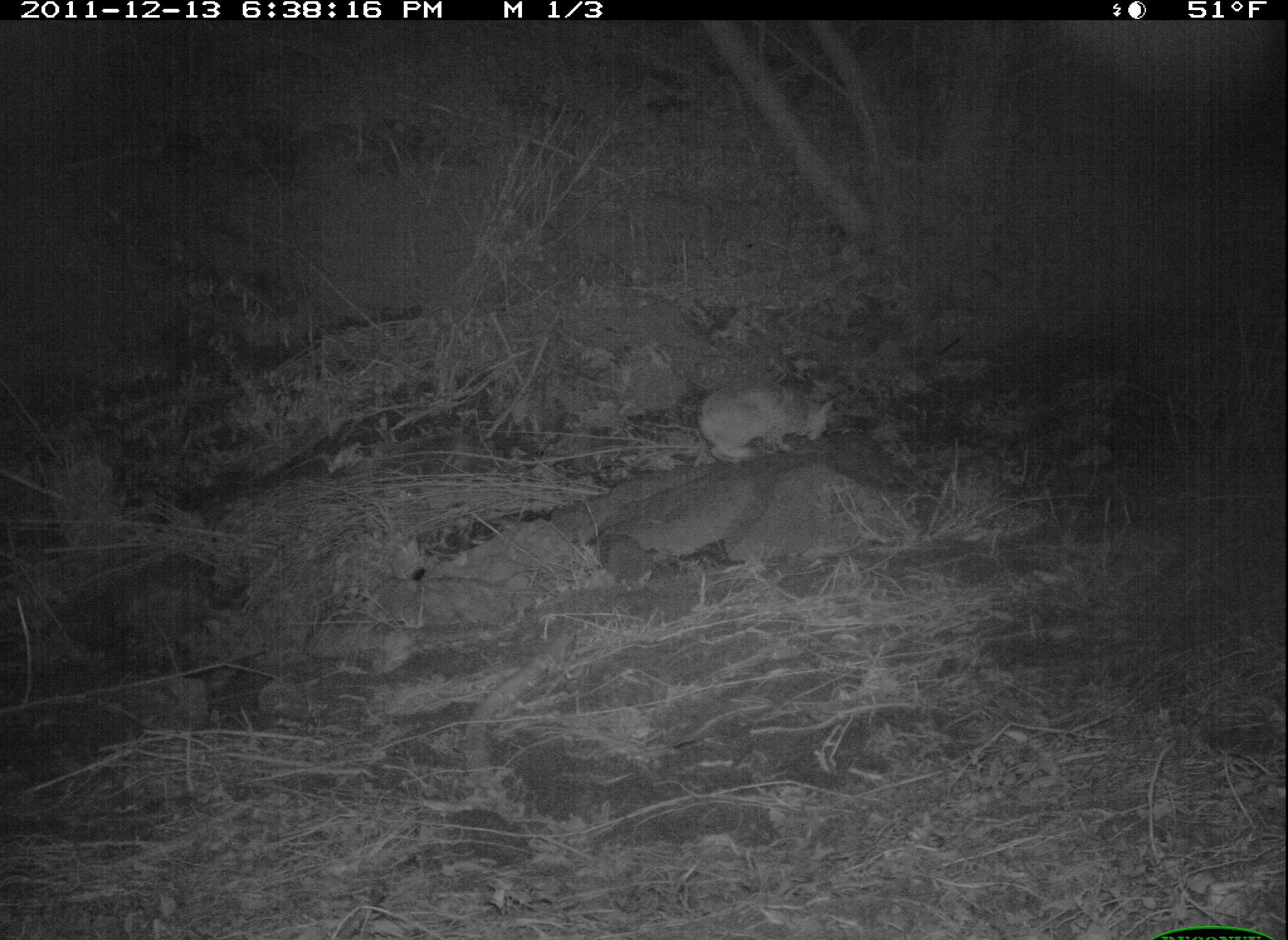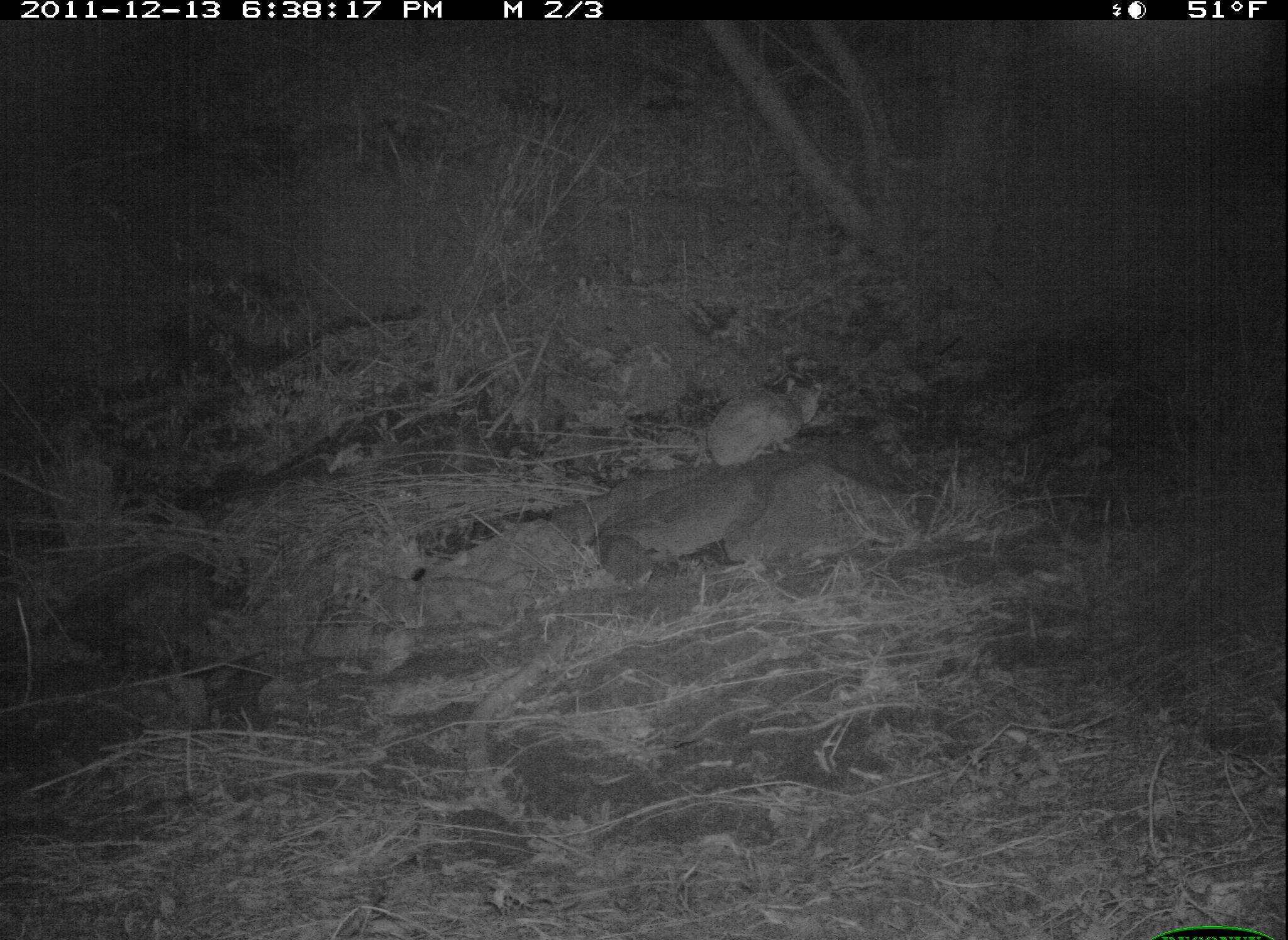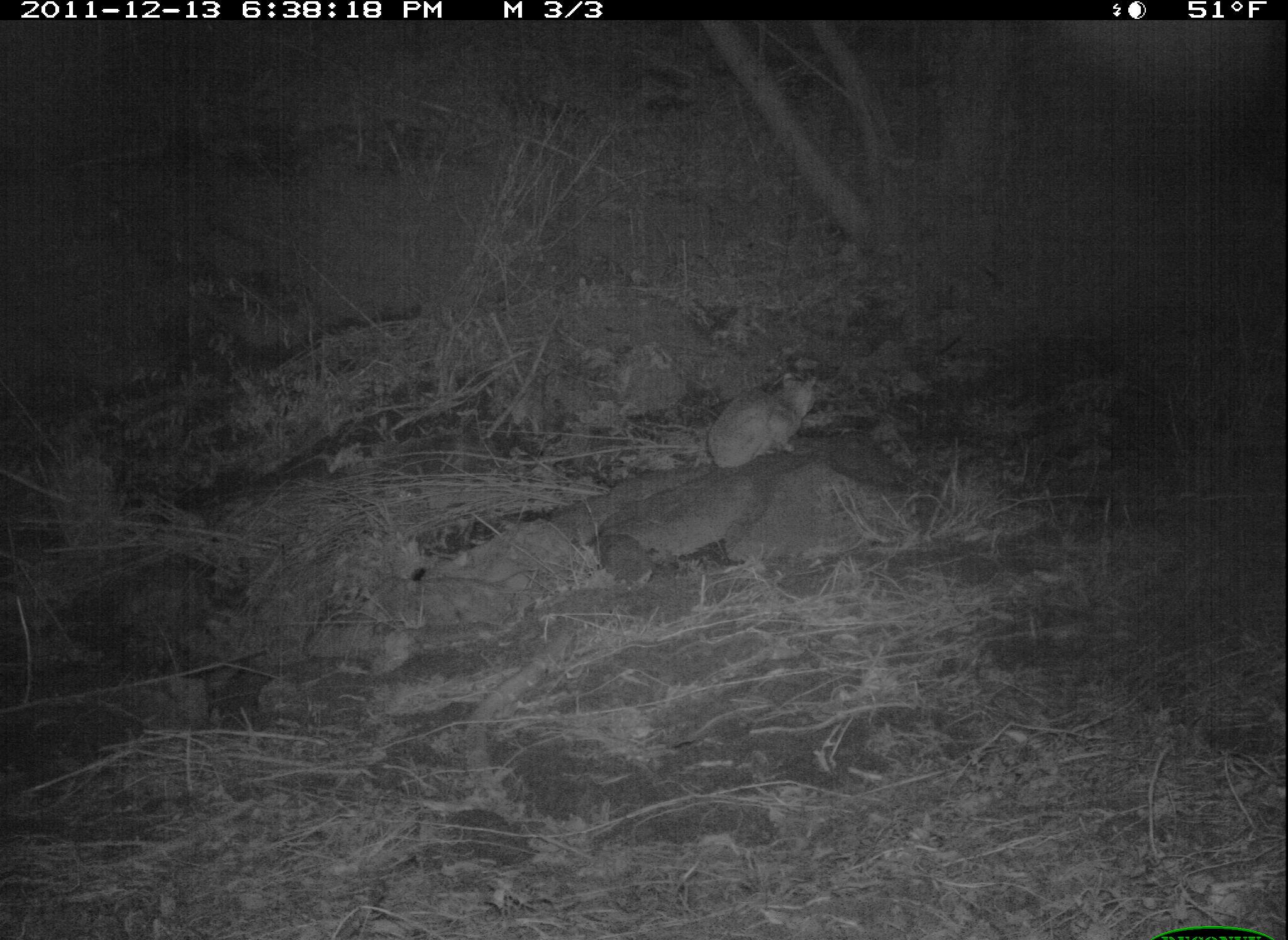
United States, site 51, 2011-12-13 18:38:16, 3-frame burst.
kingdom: Animalia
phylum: Chordata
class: Mammalia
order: Carnivora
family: Felidae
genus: Lynx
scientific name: Lynx rufus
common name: bobcat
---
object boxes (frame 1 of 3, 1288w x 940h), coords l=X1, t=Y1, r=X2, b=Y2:
bobcat: l=678, t=369, r=848, b=483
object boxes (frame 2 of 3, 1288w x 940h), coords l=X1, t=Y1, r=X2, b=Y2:
bobcat: l=679, t=362, r=850, b=480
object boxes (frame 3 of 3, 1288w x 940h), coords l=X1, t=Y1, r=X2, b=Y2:
bobcat: l=689, t=356, r=842, b=488